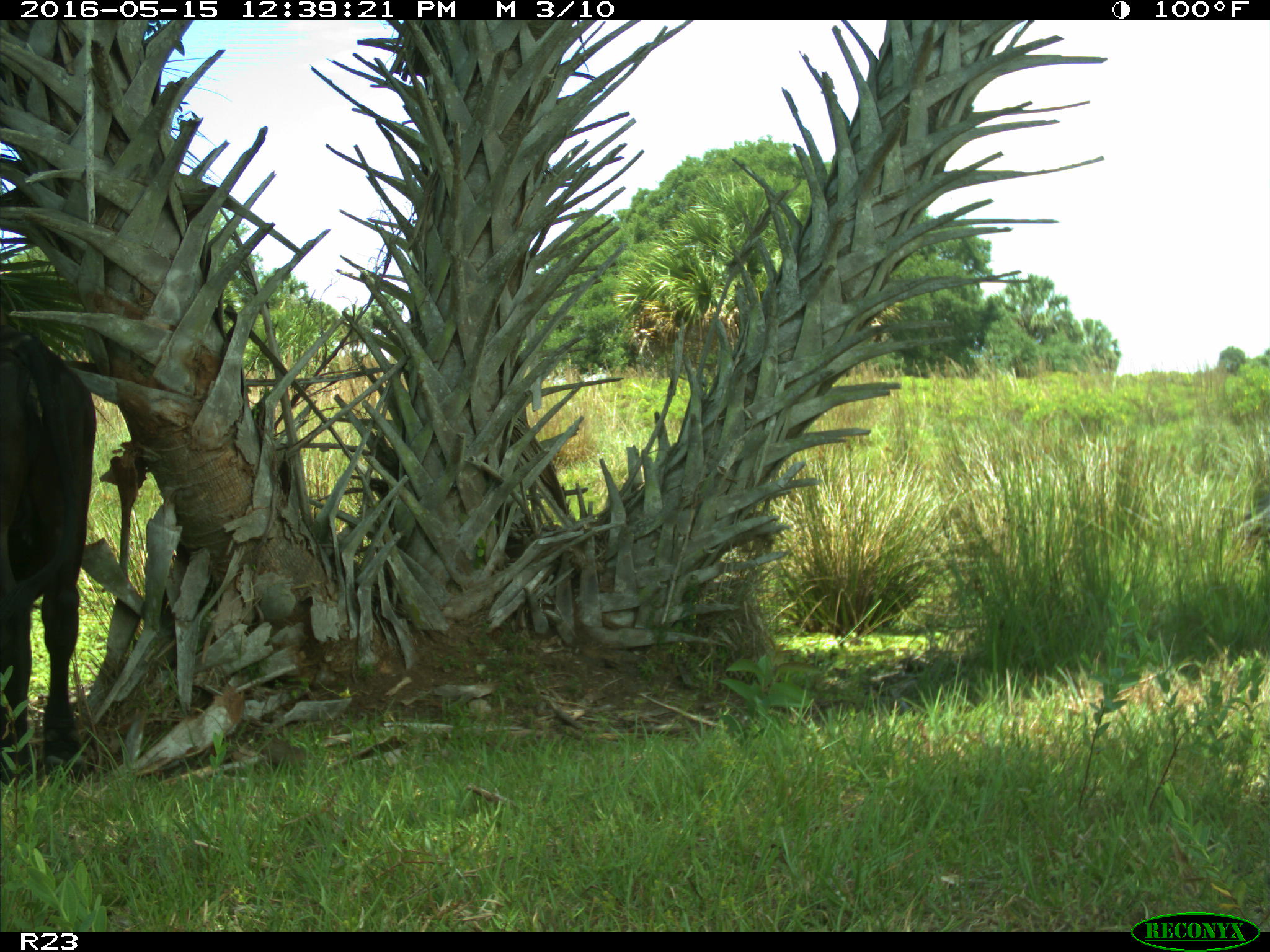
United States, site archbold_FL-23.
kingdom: Animalia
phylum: Chordata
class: Mammalia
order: Artiodactyla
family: Bovidae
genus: Bos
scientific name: Bos taurus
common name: domestic cow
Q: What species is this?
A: Bos taurus (domestic cow).